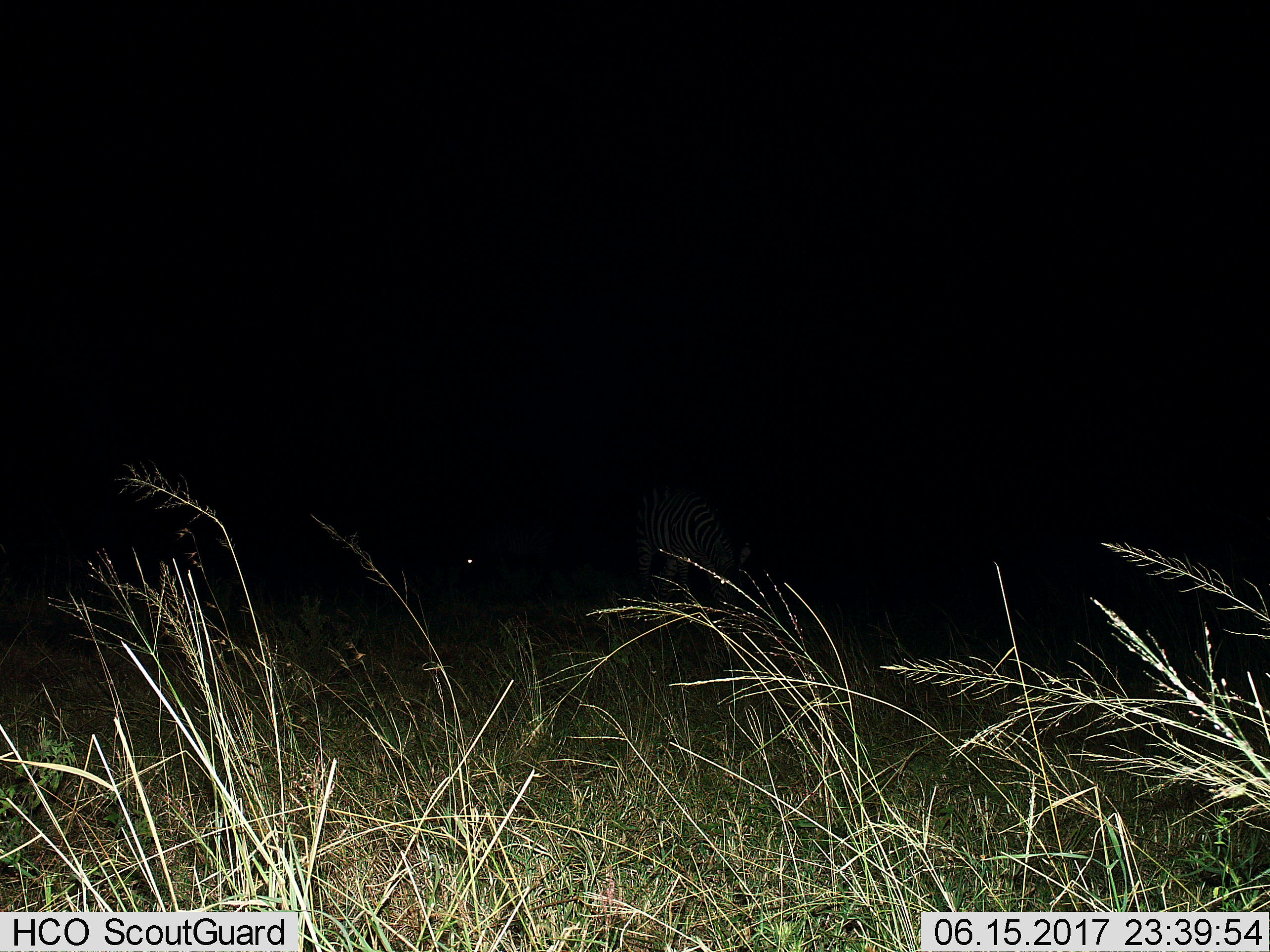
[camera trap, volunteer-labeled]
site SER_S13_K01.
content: unidentified animal